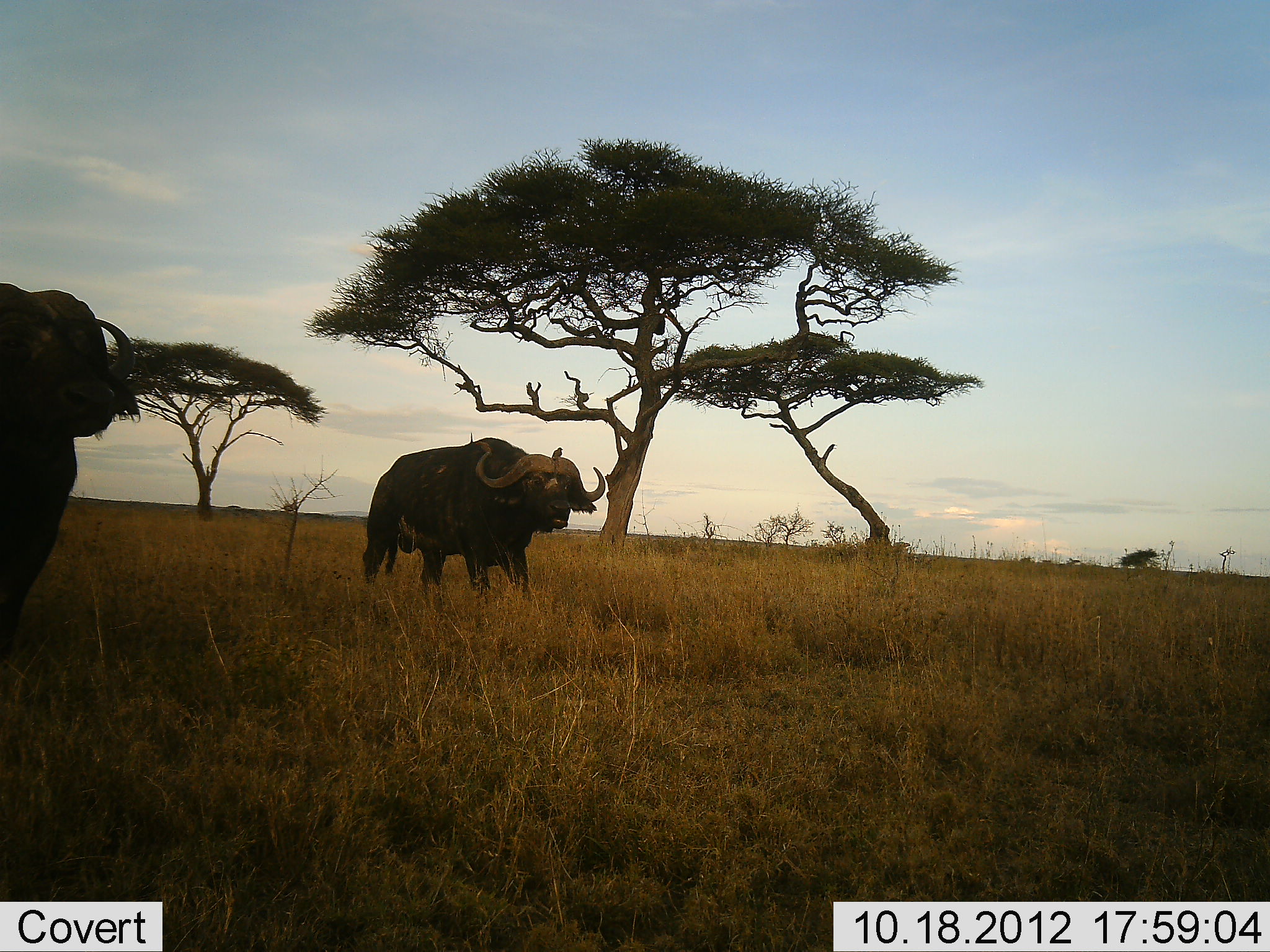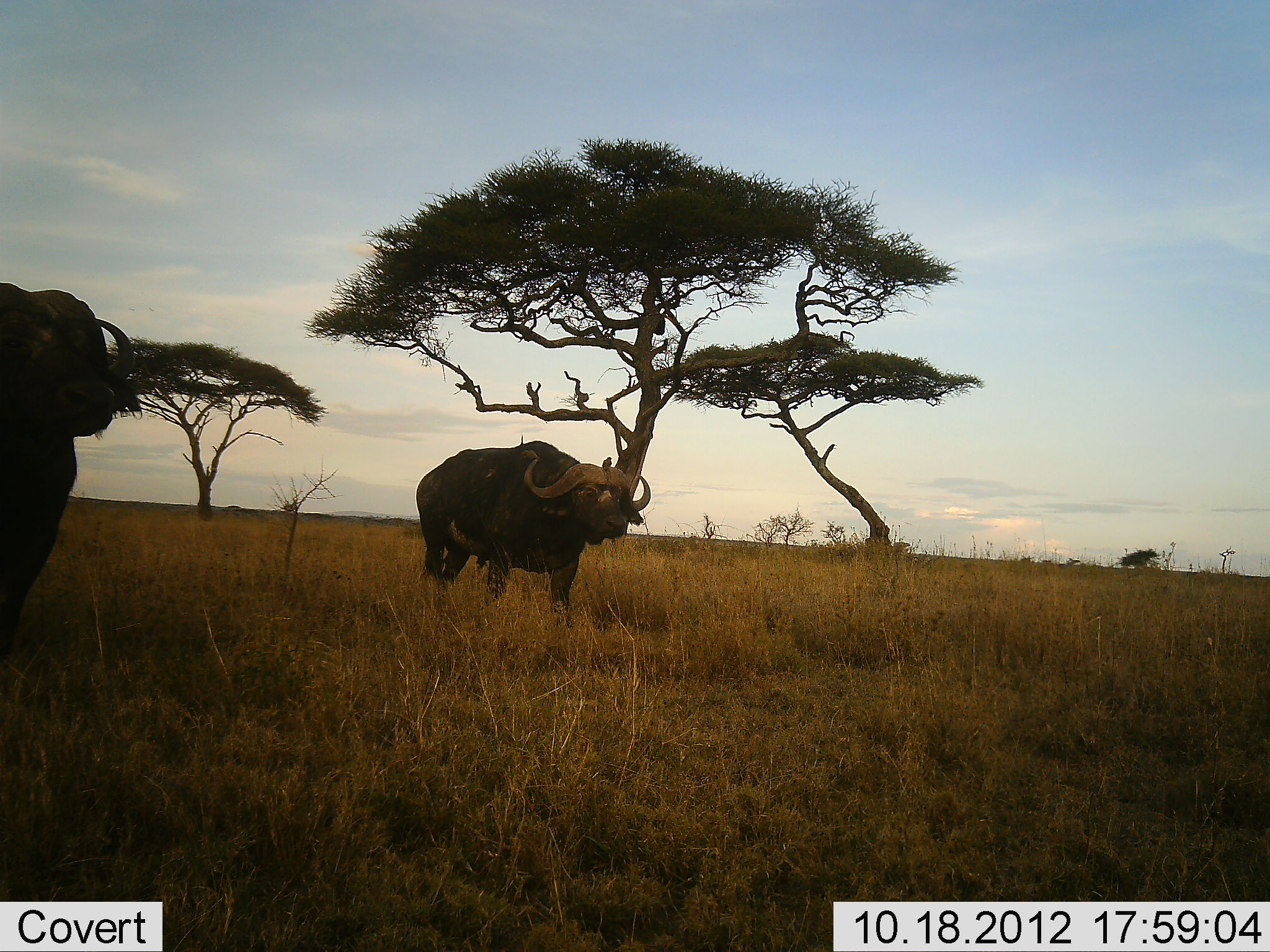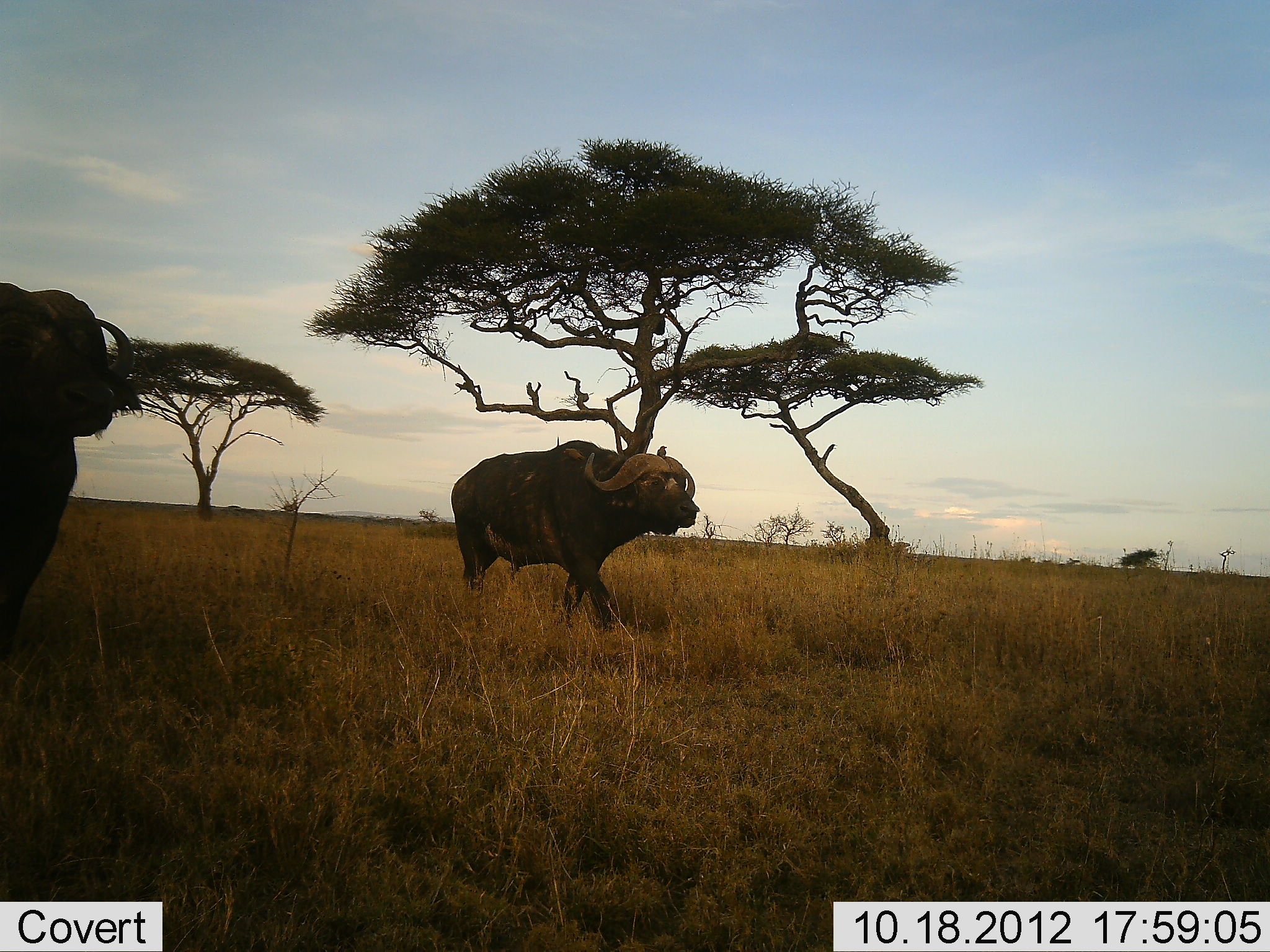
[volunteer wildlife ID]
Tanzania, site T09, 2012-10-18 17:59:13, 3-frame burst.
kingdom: Animalia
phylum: Chordata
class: Mammalia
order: Artiodactyla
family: Bovidae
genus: Syncerus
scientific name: Syncerus caffer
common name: cape buffalo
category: buffalo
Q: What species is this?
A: Buffalo (cape buffalo) (Syncerus caffer).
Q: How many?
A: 2.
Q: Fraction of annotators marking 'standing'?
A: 82%.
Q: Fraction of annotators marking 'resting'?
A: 0%.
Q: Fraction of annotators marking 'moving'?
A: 91%.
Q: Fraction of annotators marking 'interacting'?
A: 0%.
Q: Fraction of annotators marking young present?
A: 0%.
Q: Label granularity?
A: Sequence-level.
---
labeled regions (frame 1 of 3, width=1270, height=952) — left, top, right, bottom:
animal: 0, 284, 141, 674; 362, 432, 606, 603; 475, 441, 491, 454; 552, 447, 563, 459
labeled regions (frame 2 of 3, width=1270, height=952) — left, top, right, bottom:
animal: 0, 282, 143, 668; 416, 433, 651, 628; 521, 449, 540, 463; 602, 457, 612, 472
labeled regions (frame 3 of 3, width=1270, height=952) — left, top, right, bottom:
animal: 0, 282, 143, 655; 451, 437, 700, 631; 563, 448, 586, 461; 657, 446, 667, 459